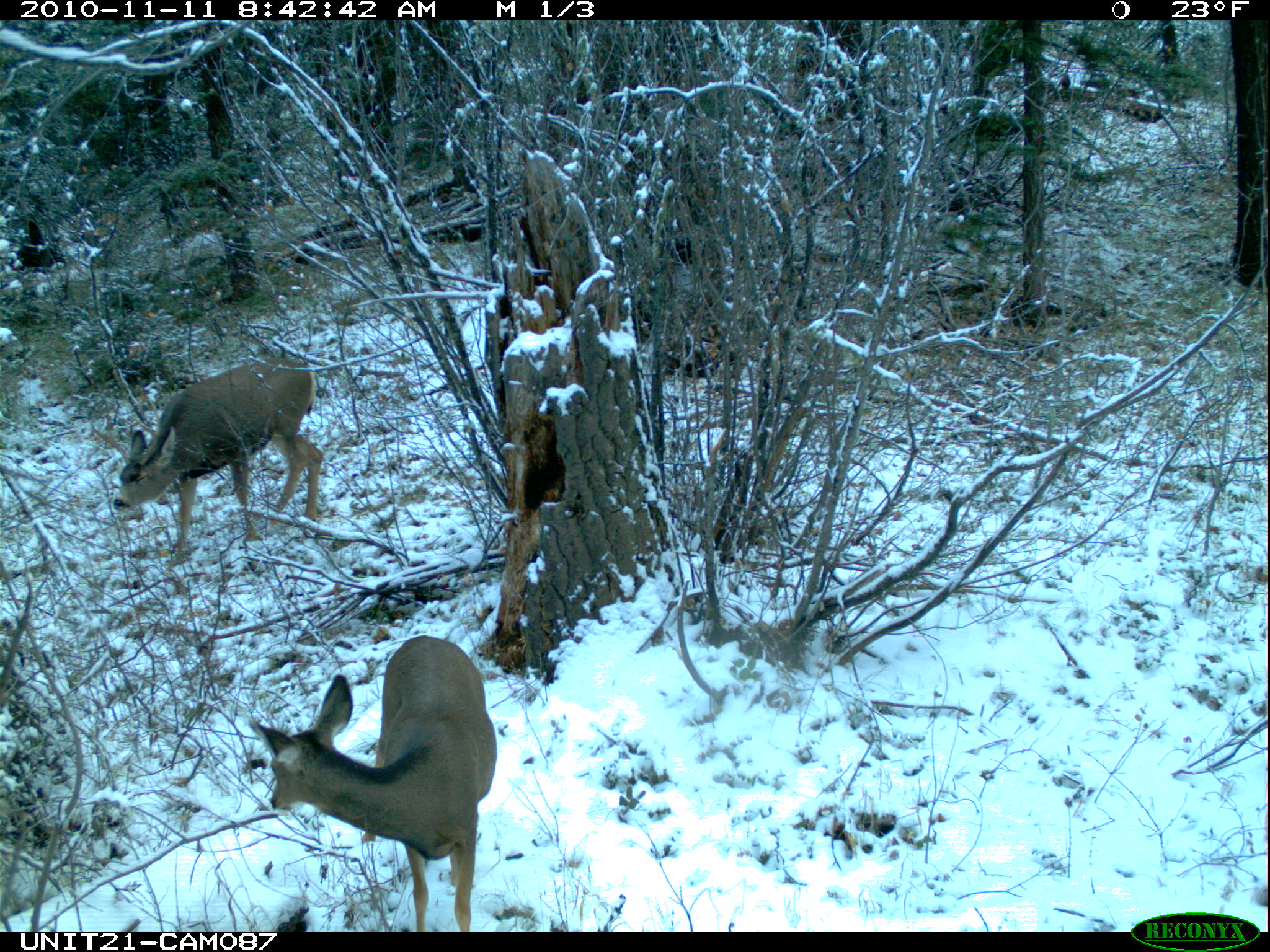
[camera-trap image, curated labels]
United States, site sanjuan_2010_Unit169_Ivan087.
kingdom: Animalia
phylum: Chordata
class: Mammalia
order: Artiodactyla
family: Cervidae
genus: Odocoileus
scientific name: Odocoileus hemionus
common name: mule deer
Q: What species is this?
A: Odocoileus hemionus (mule deer).